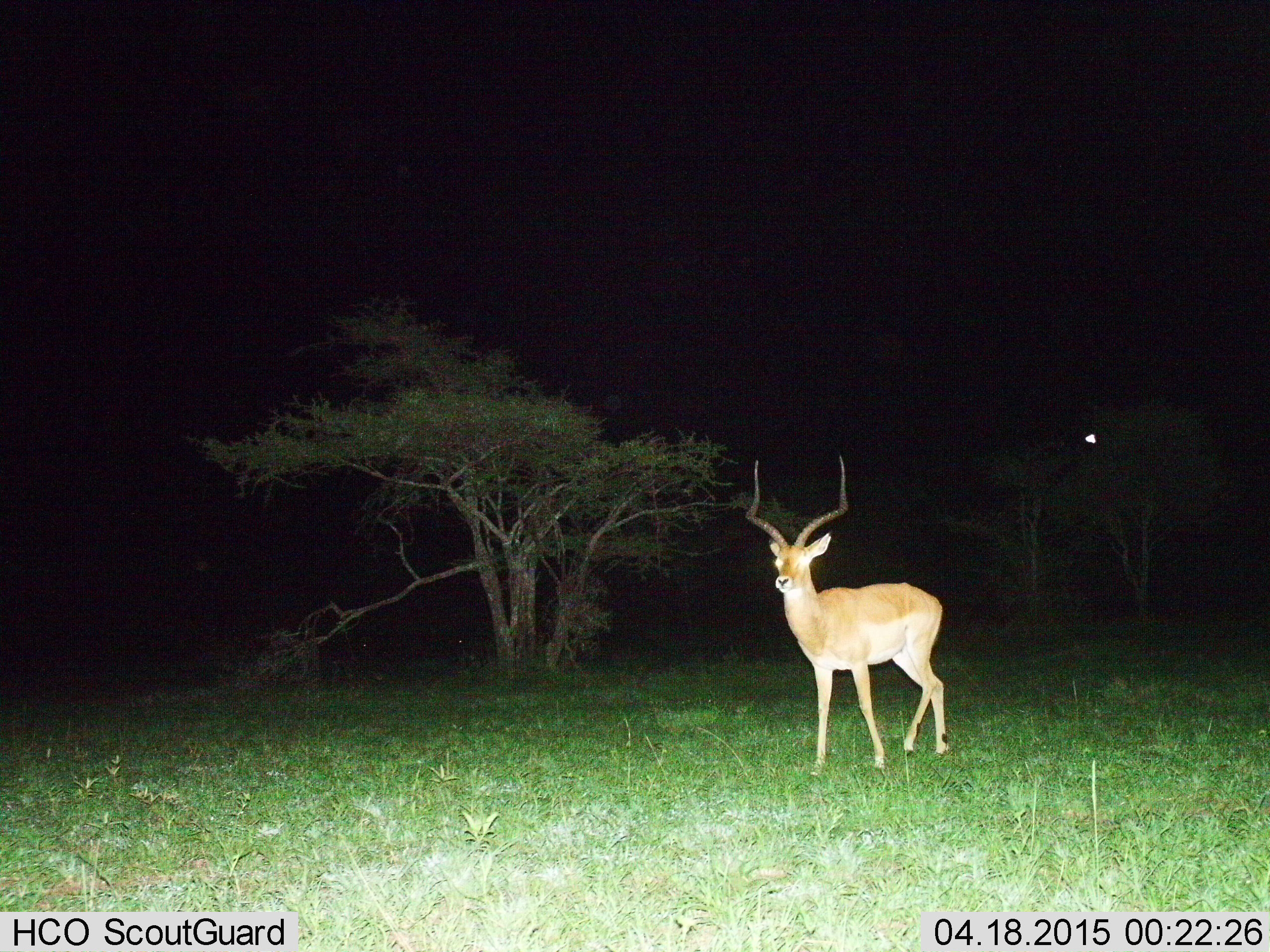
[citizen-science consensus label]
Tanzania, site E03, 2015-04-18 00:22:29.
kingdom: Animalia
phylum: Chordata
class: Mammalia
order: Artiodactyla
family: Bovidae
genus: Aepyceros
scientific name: Aepyceros melampus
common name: impala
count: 1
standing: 80%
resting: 0%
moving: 20%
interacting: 0%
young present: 0%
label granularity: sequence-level